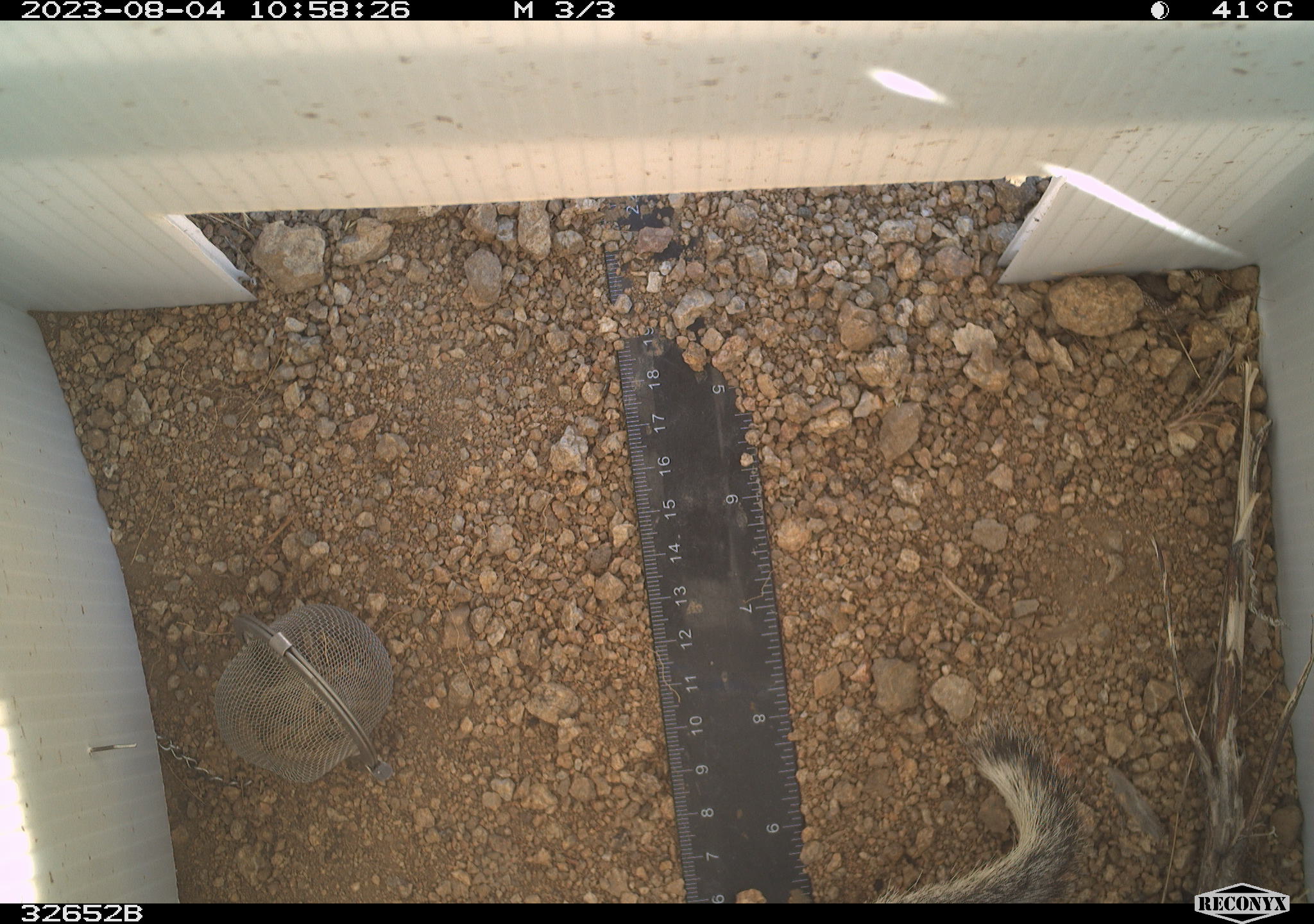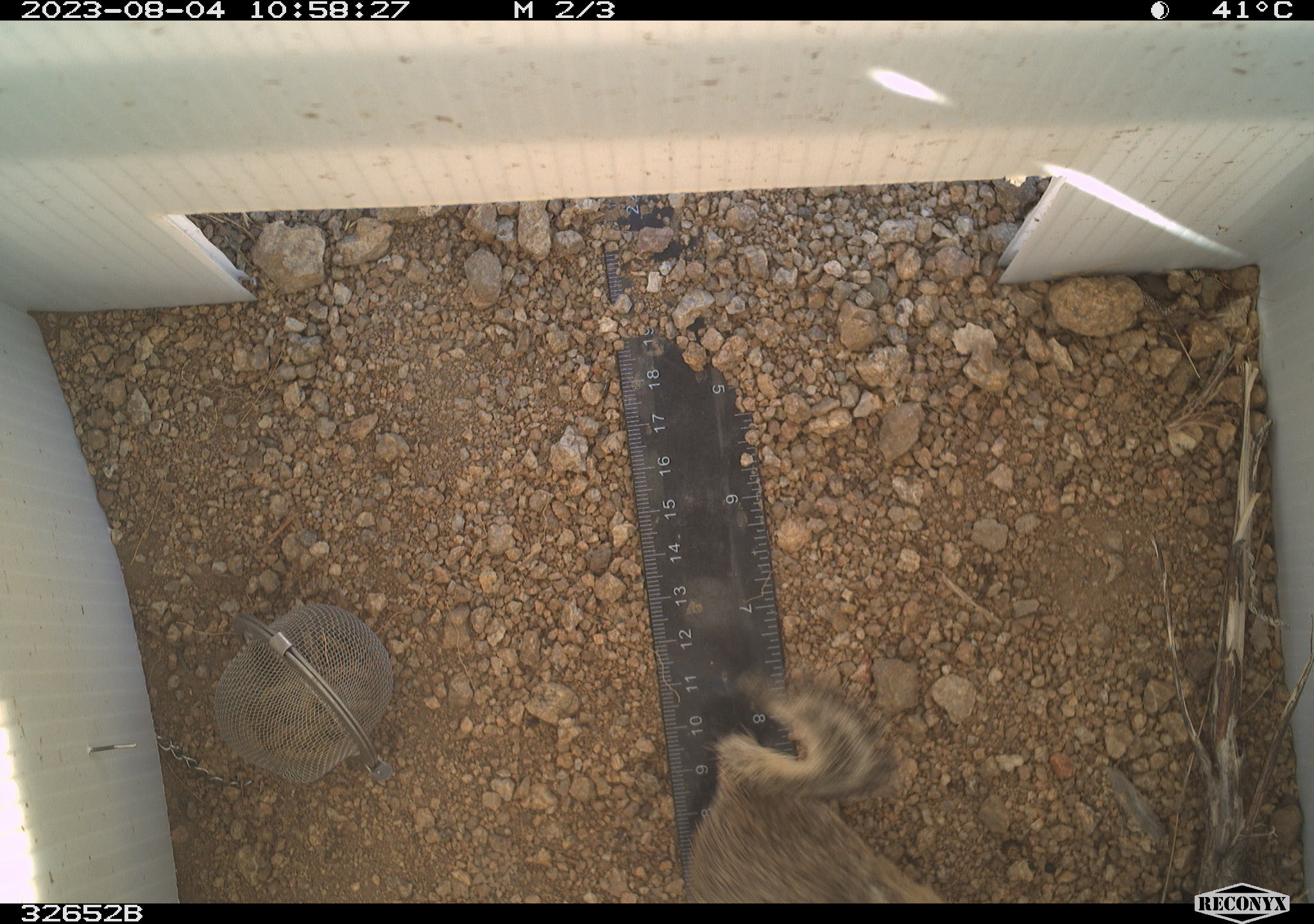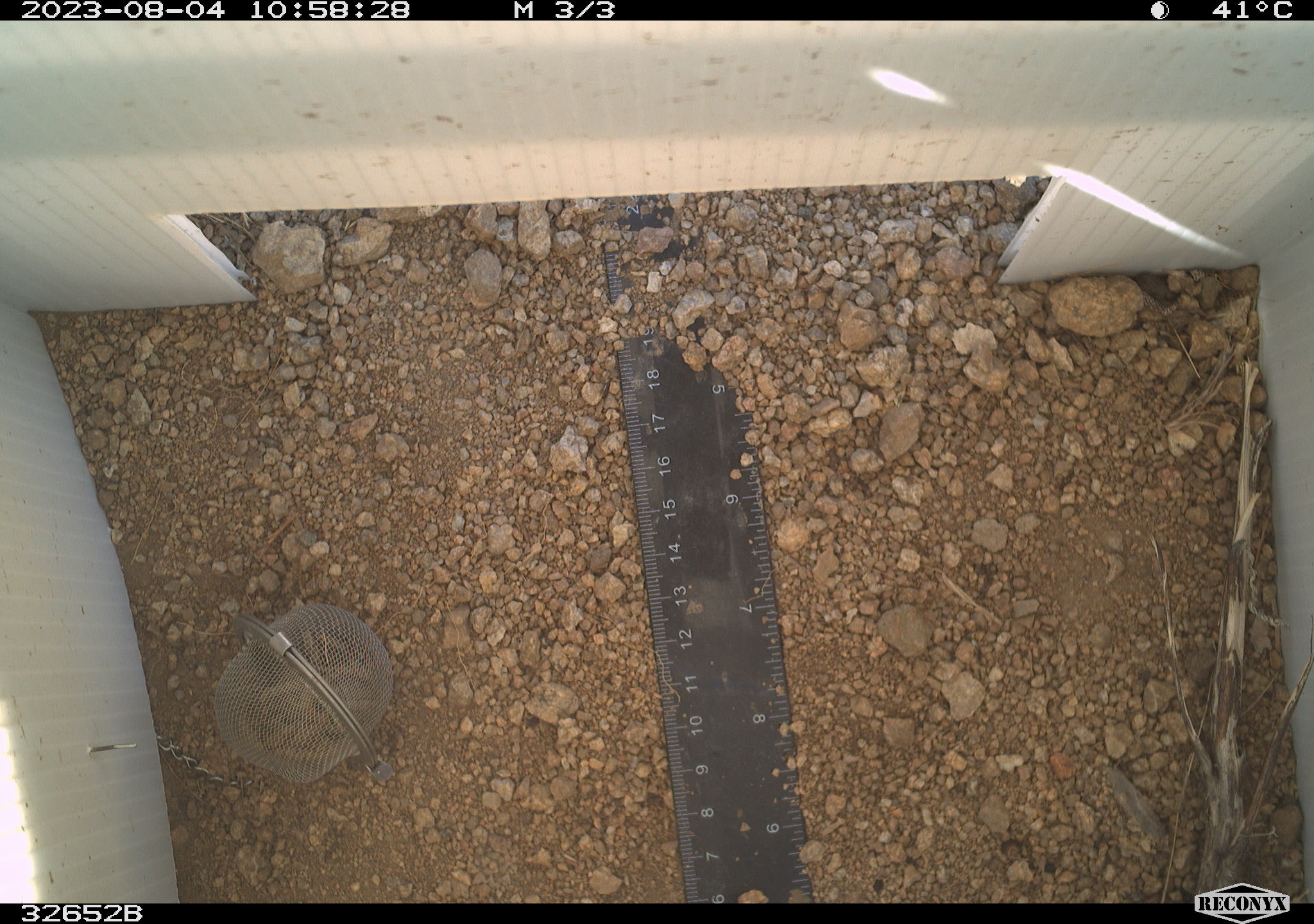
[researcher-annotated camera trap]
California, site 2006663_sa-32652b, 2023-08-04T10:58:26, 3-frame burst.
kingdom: Animalia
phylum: Chordata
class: Mammalia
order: Rodentia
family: Sciuridae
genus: Ammospermophilus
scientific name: Ammospermophilus leucurus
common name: white-tailed antelope squirrel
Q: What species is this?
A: White-tailed antelope squirrel (Ammospermophilus leucurus).